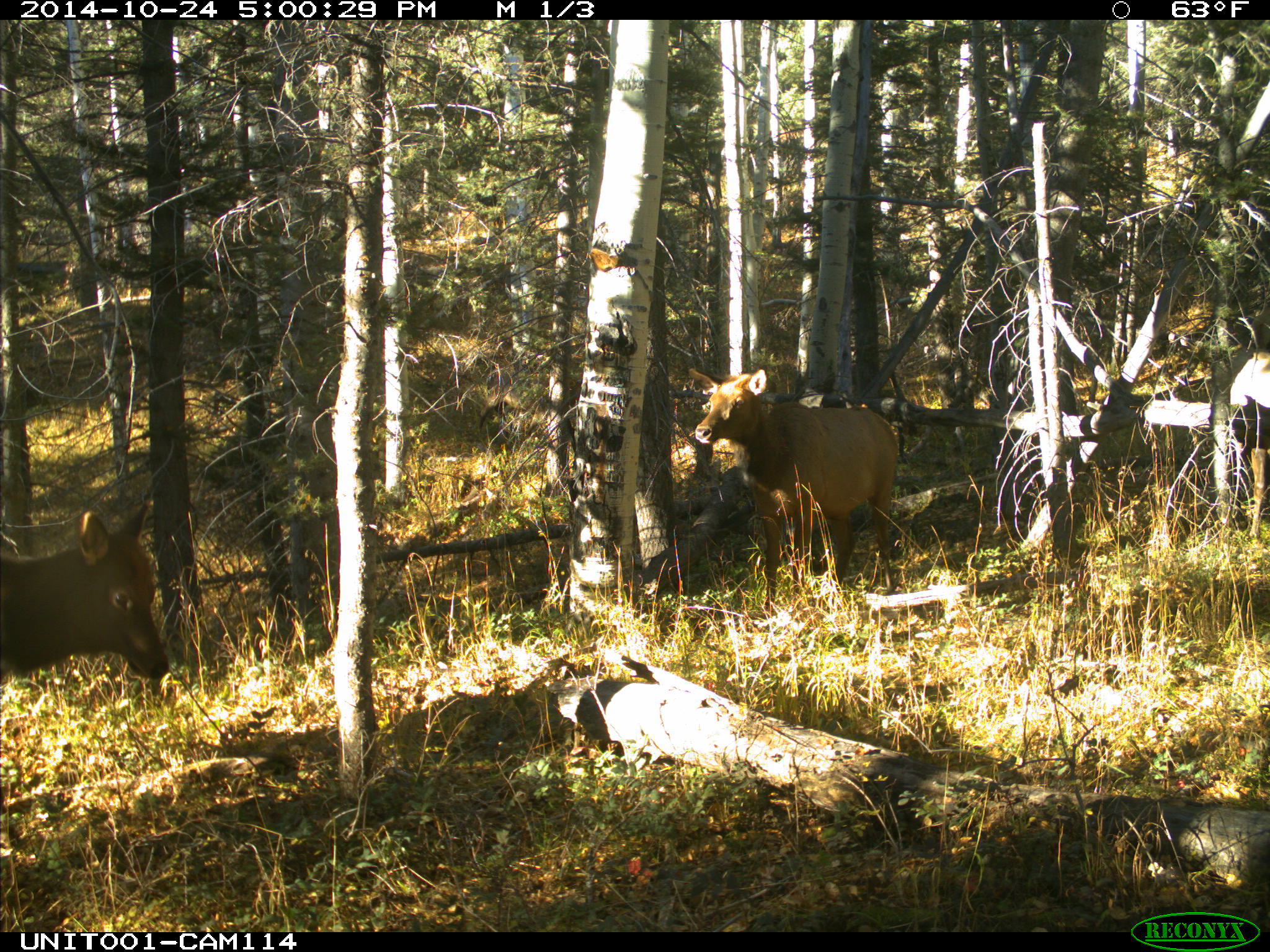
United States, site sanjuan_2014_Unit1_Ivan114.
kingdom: Animalia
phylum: Chordata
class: Mammalia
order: Artiodactyla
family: Cervidae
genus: Cervus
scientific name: Cervus elaphus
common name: red deer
Cervus elaphus (red deer).